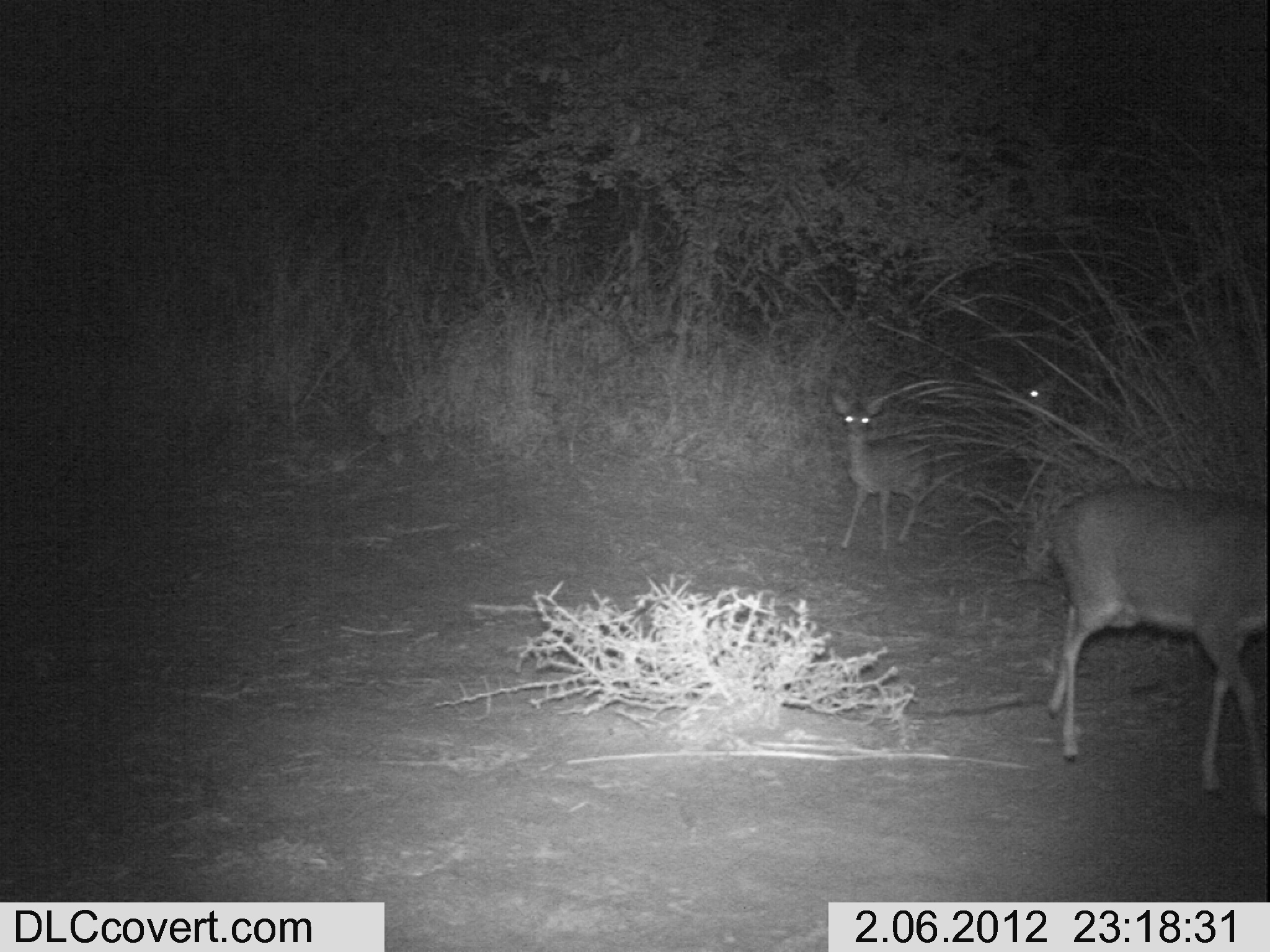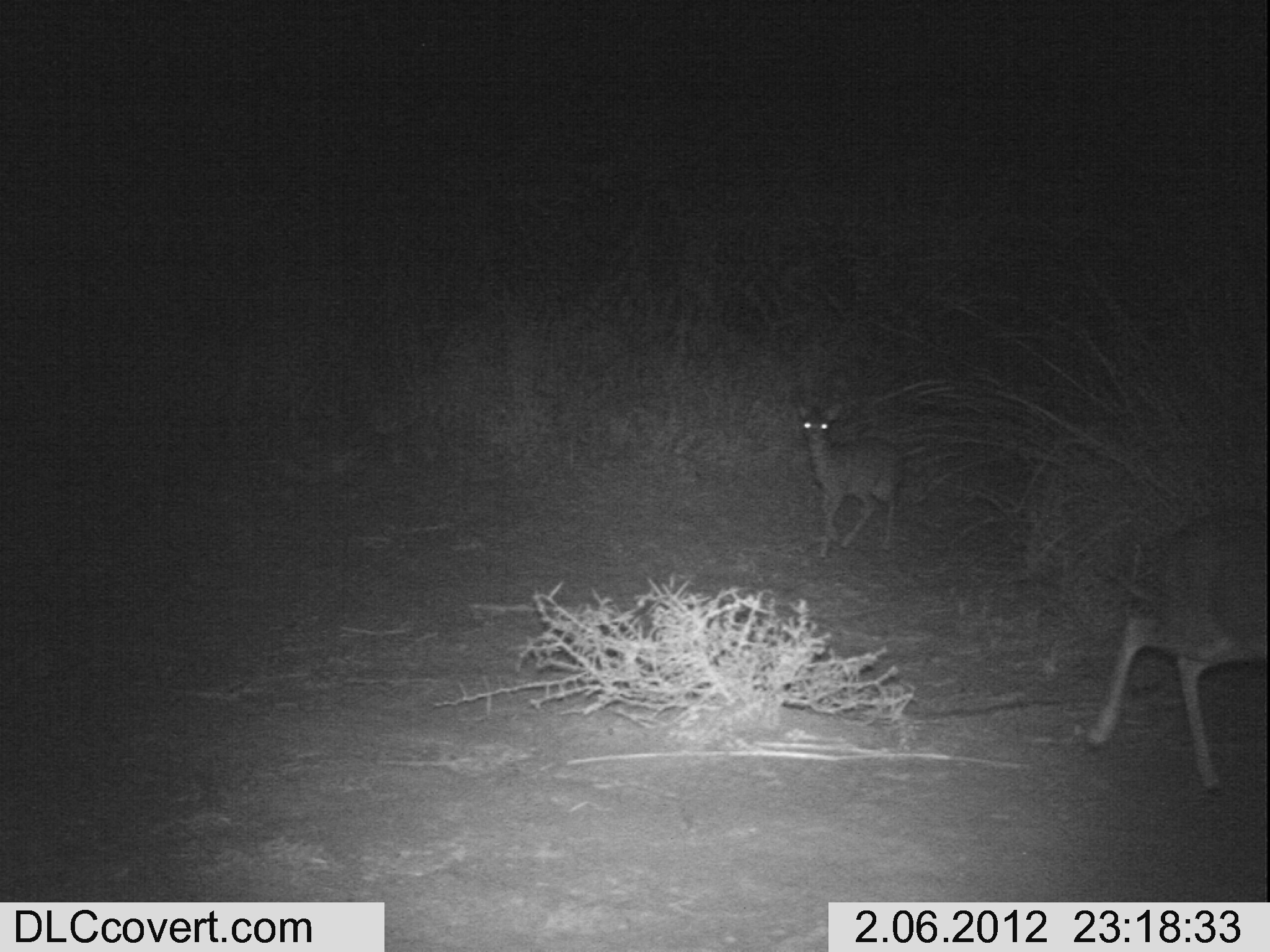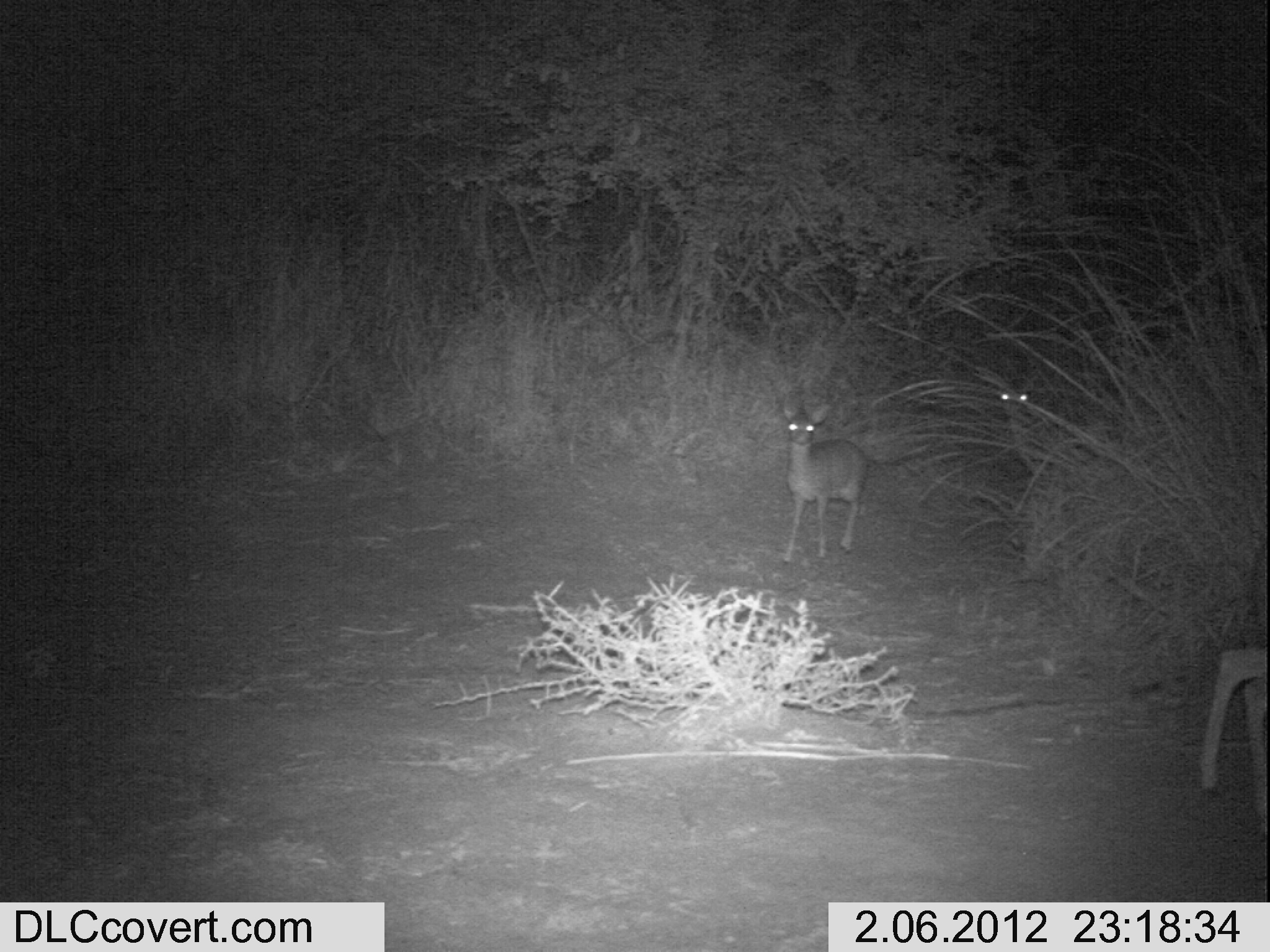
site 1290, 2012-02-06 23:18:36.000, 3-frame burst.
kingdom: Animalia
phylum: Chordata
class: Mammalia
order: Artiodactyla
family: Bovidae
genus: Madoqua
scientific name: Madoqua guentheri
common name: günther's dik-dik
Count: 3.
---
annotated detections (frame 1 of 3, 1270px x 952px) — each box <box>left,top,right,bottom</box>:
madoqua guentheri: <box>1045,478,1267,820</box>; <box>830,388,937,551</box>; <box>1008,368,1097,456</box>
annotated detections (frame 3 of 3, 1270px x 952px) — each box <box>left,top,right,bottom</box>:
madoqua guentheri: <box>1192,528,1268,844</box>; <box>781,391,870,567</box>; <box>997,382,1108,488</box>